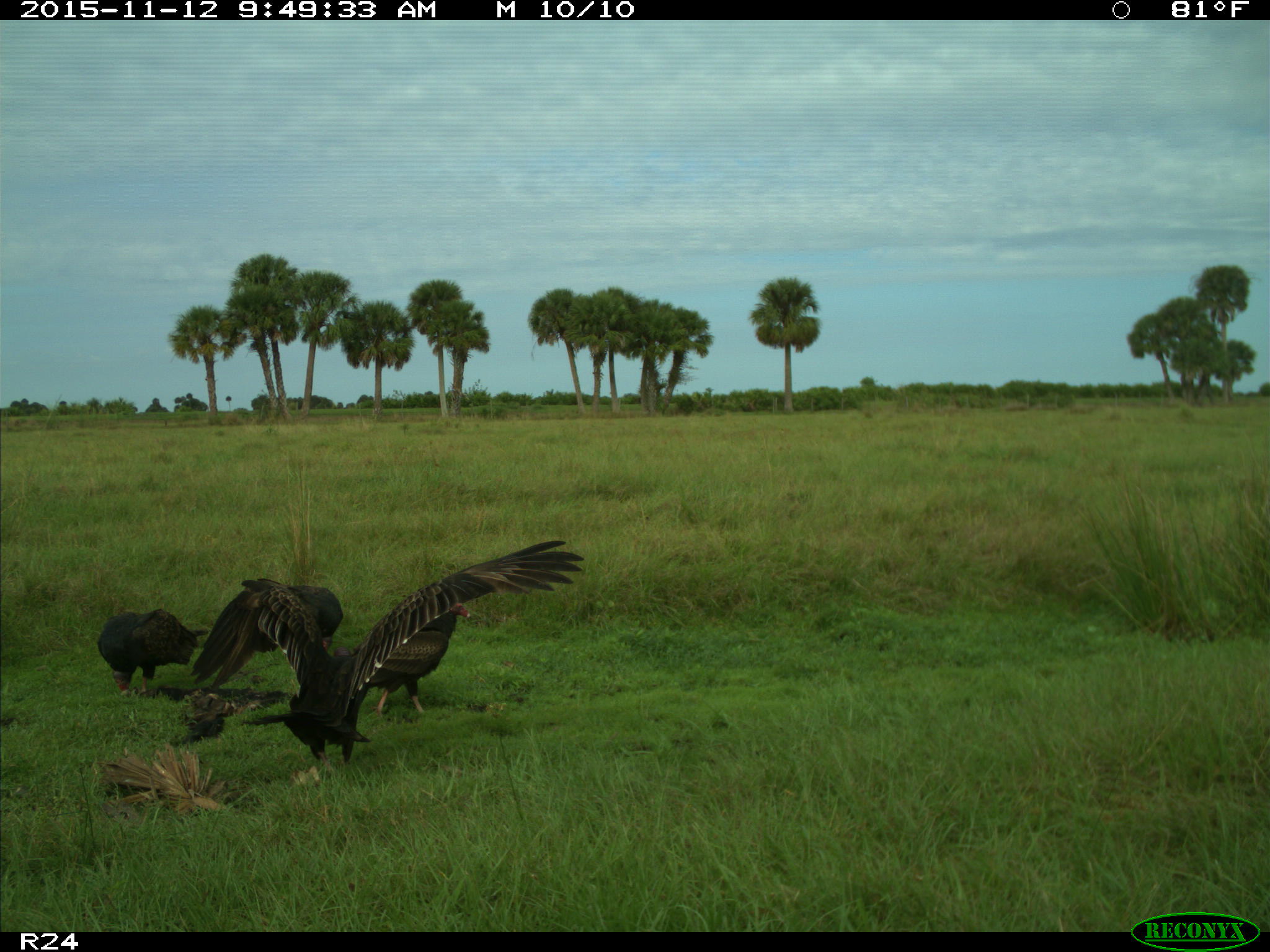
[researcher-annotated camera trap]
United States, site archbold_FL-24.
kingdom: Animalia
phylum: Chordata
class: Aves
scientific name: Aves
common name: birds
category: unidentified bird